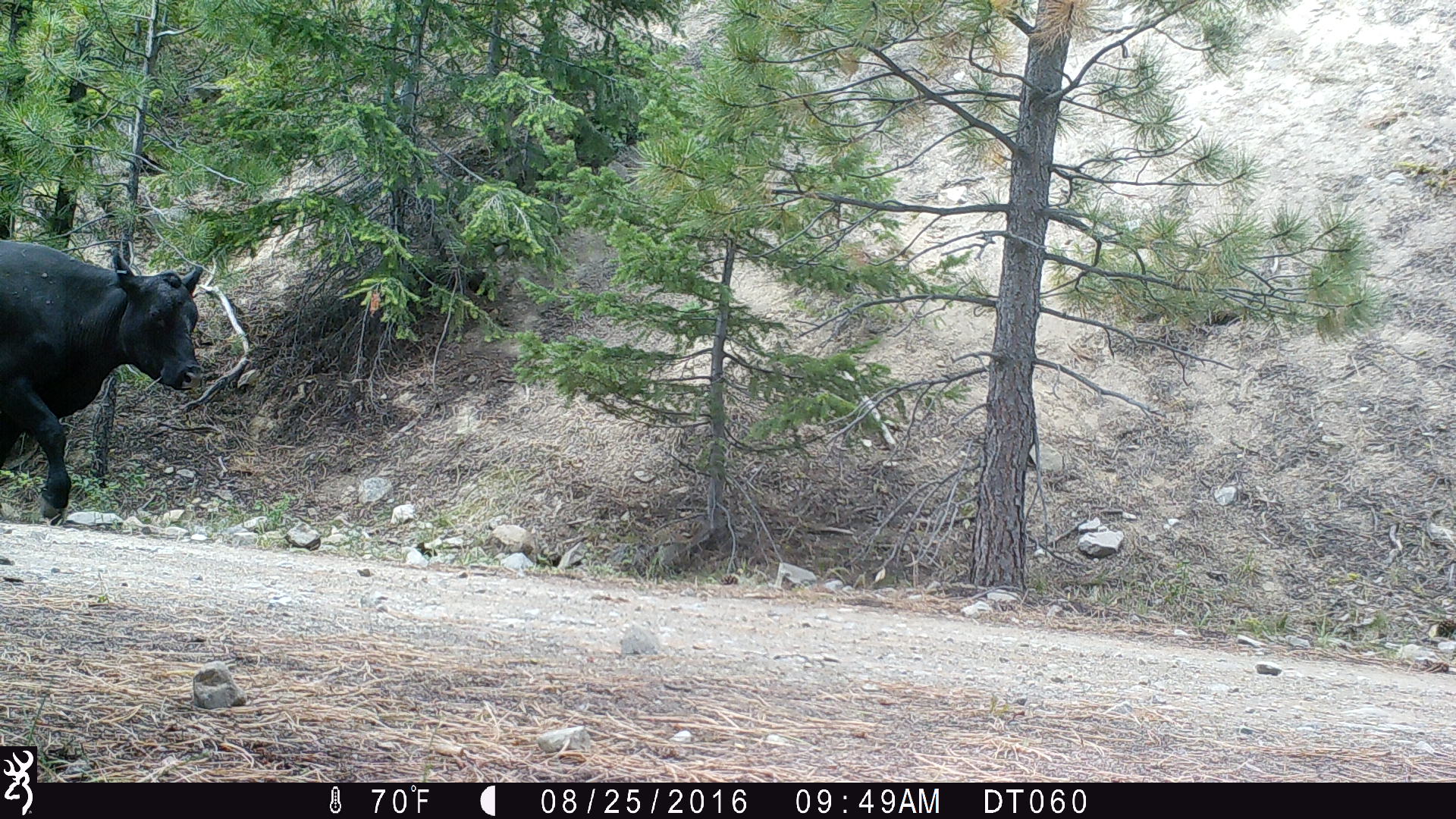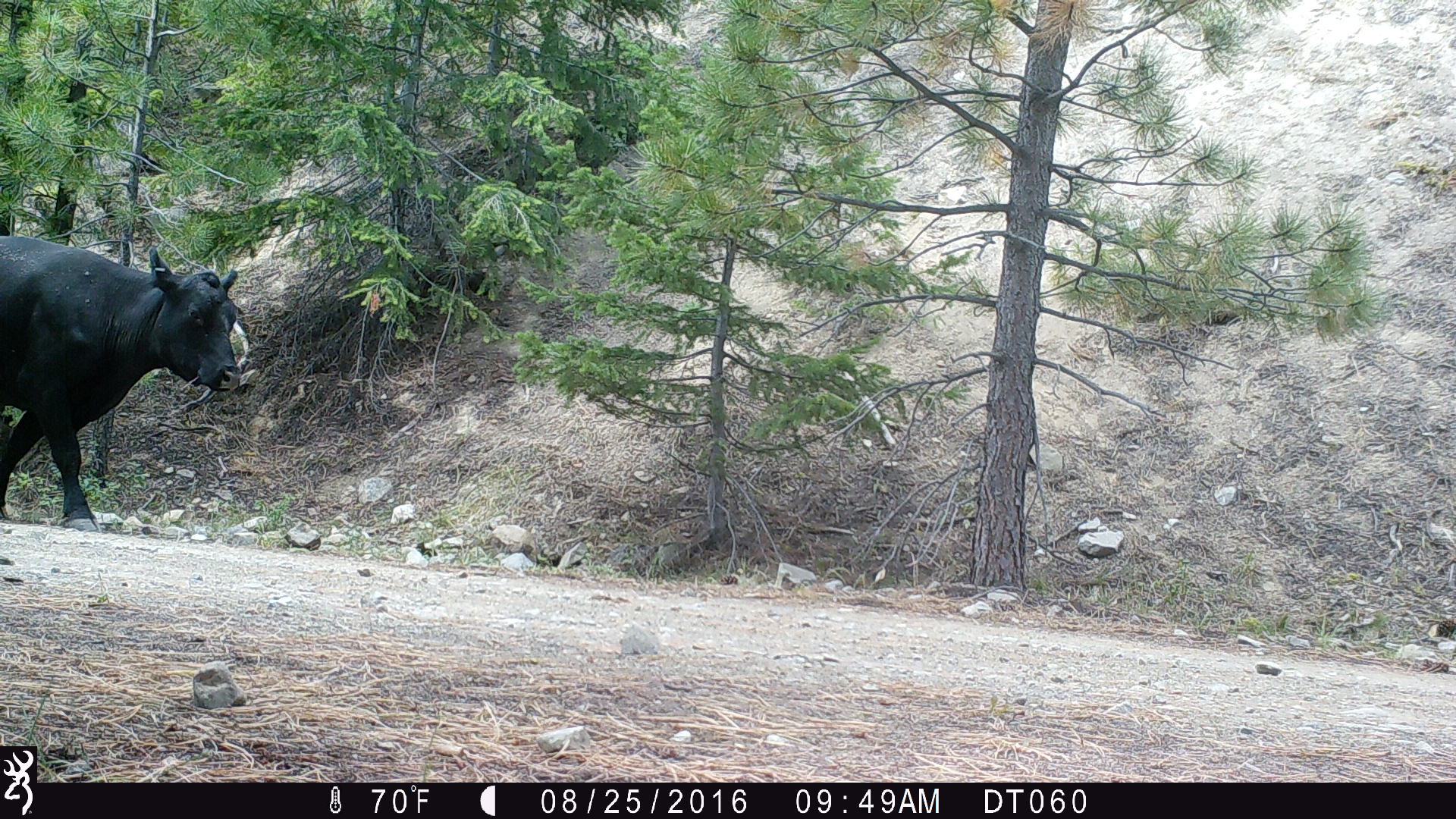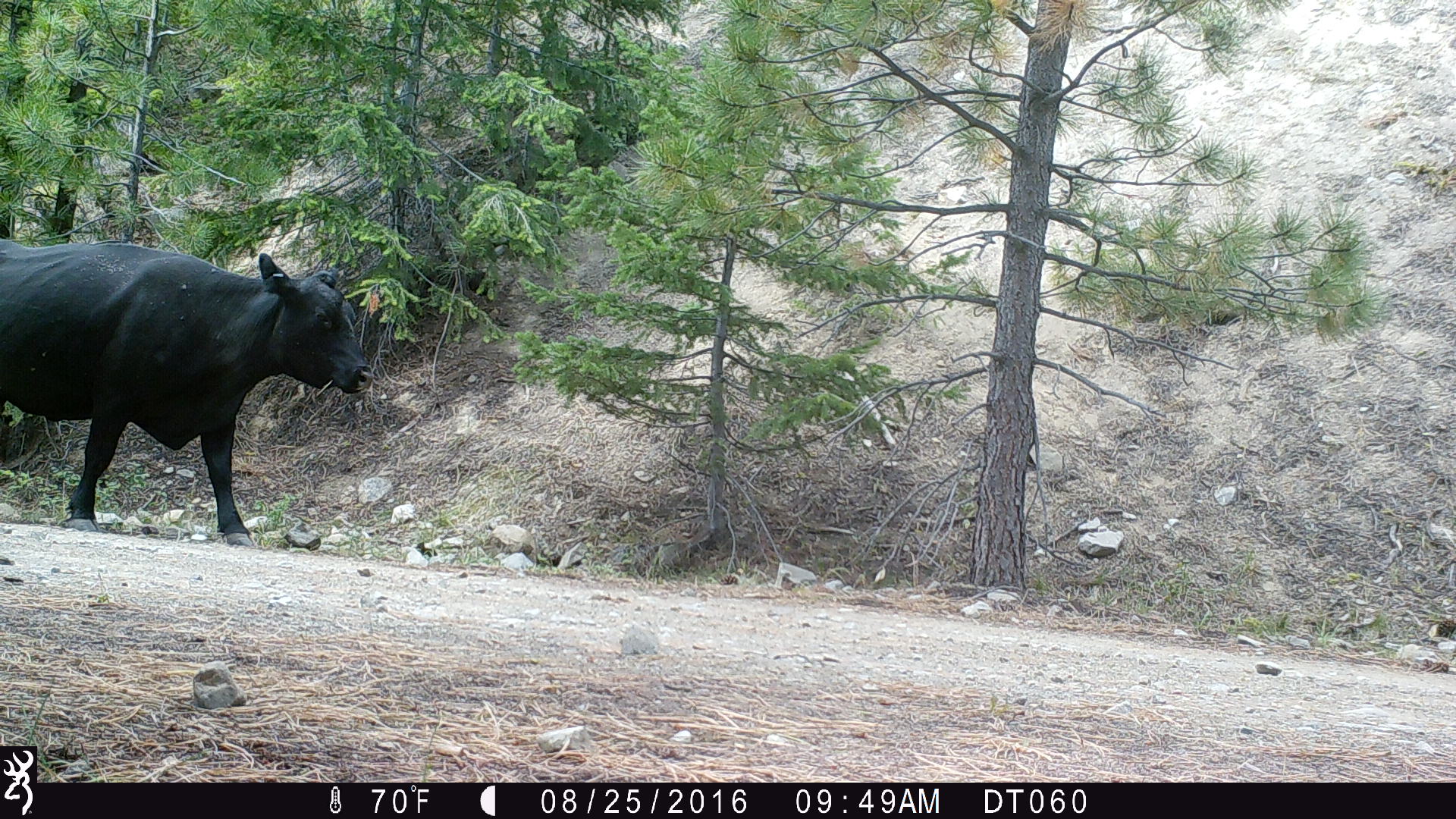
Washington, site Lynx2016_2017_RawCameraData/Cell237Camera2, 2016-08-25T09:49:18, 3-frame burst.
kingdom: Animalia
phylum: Chordata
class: Mammalia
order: Artiodactyla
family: Bovidae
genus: Bos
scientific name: Bos taurus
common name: domestic cattle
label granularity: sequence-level